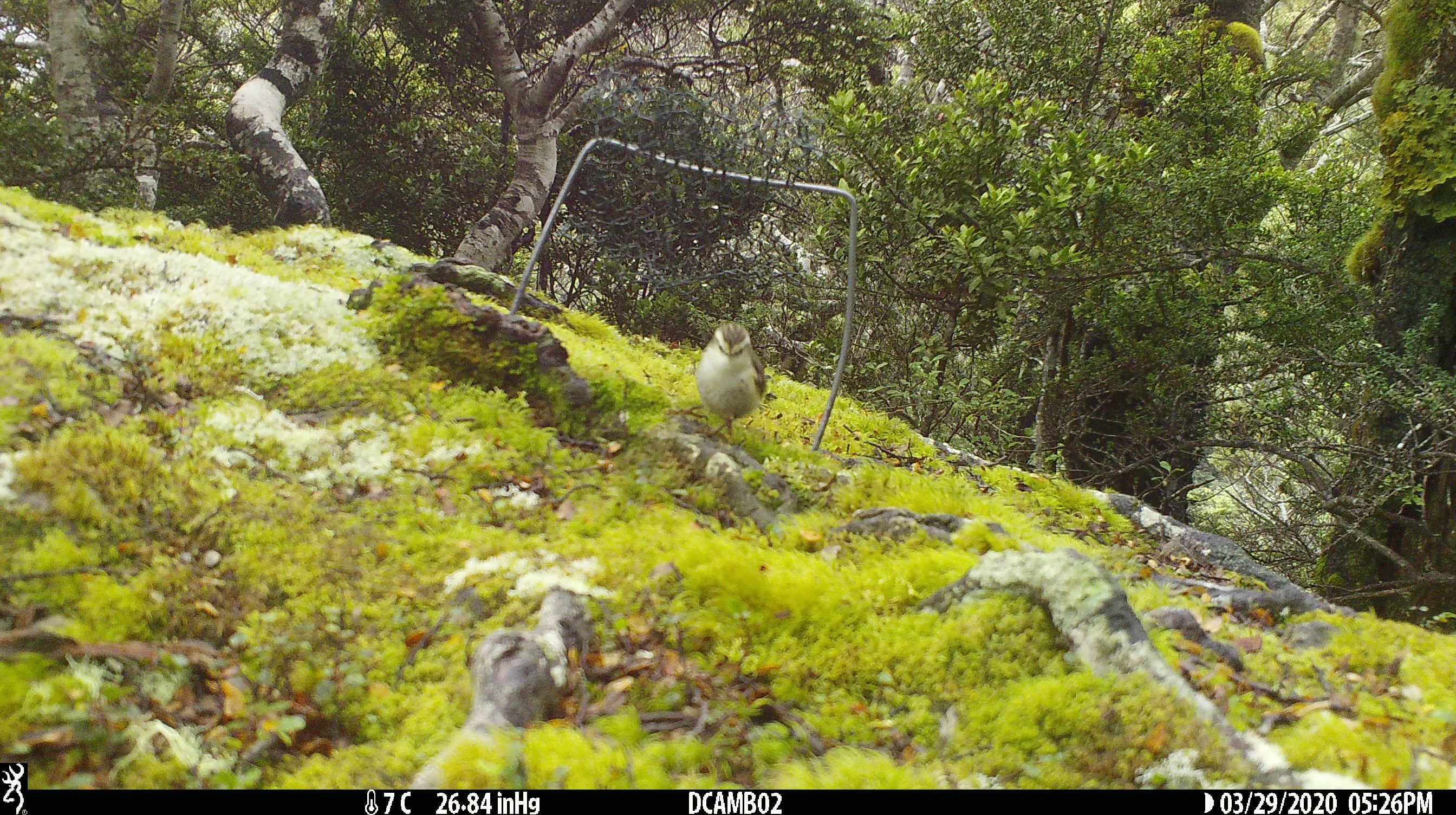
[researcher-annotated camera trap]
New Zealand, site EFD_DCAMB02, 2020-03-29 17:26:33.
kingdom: Animalia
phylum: Chordata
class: Aves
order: Passeriformes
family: Acanthisittidae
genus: Acanthisitta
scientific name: Acanthisitta chloris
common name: rifleman